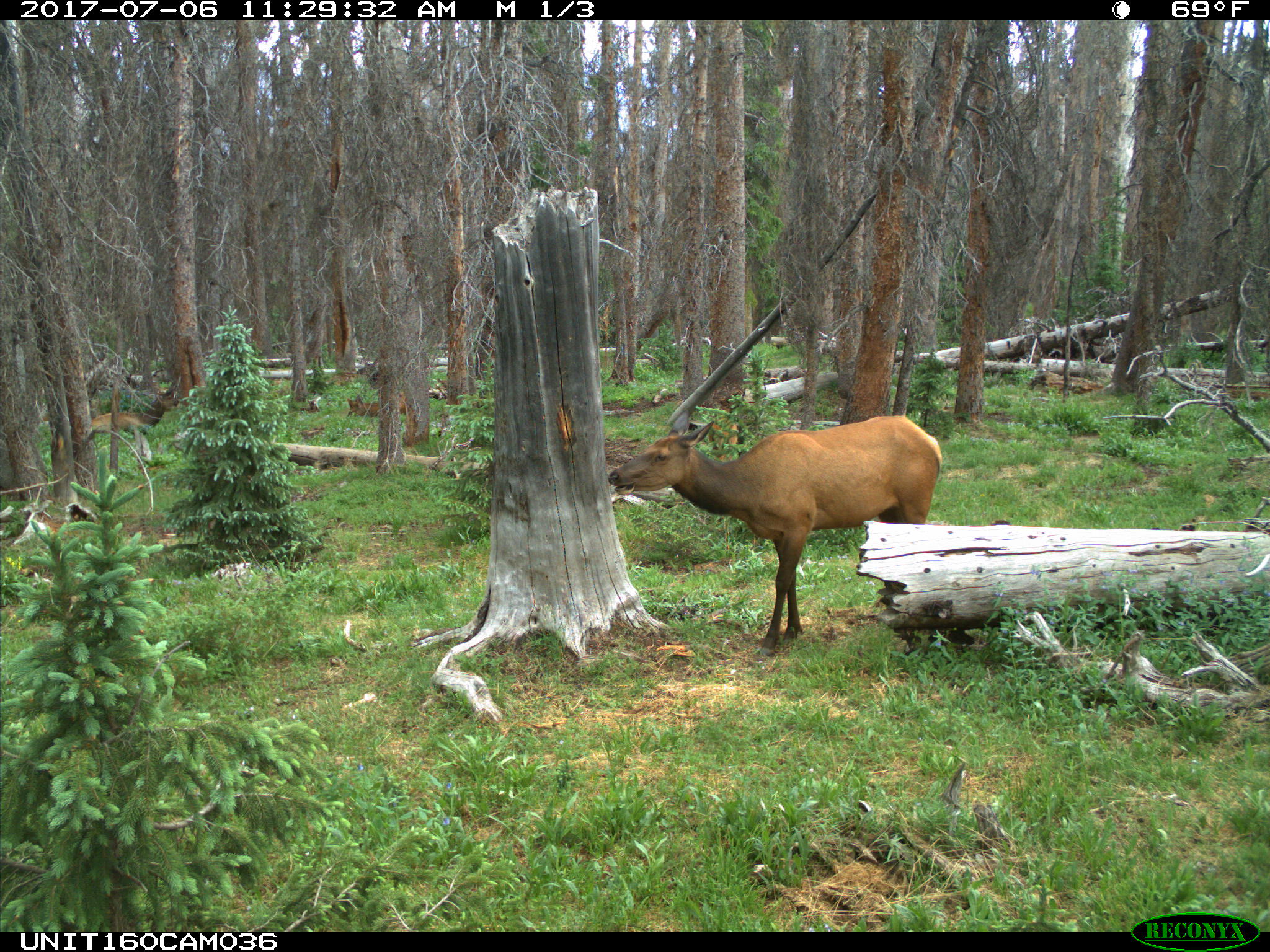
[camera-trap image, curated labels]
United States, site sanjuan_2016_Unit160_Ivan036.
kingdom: Animalia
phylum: Chordata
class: Mammalia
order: Artiodactyla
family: Cervidae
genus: Cervus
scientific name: Cervus elaphus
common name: red deer